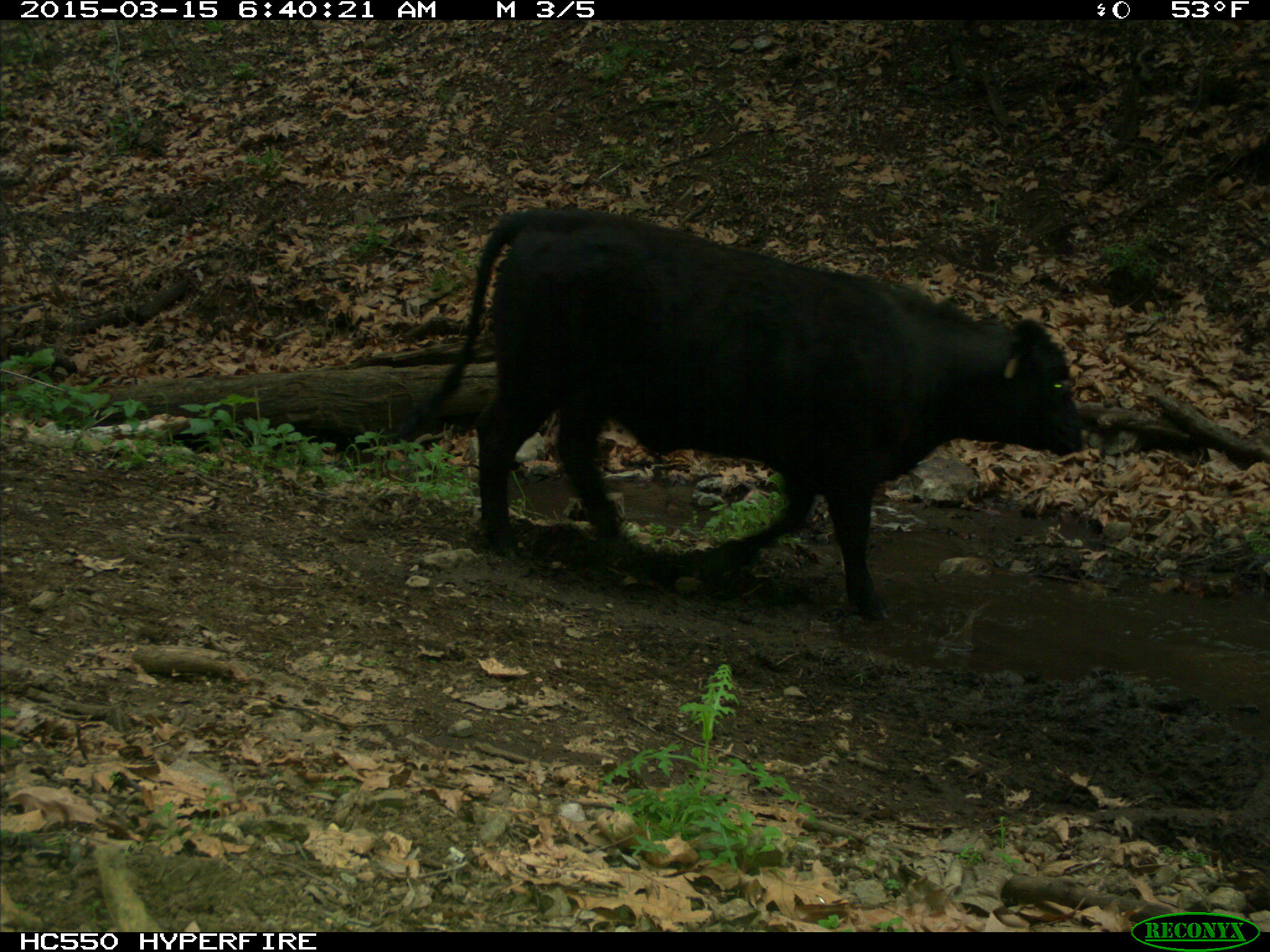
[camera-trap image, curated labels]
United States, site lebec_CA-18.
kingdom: Animalia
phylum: Chordata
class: Mammalia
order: Artiodactyla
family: Bovidae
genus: Bos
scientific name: Bos taurus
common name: domestic cow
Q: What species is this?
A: Bos taurus (domestic cow).